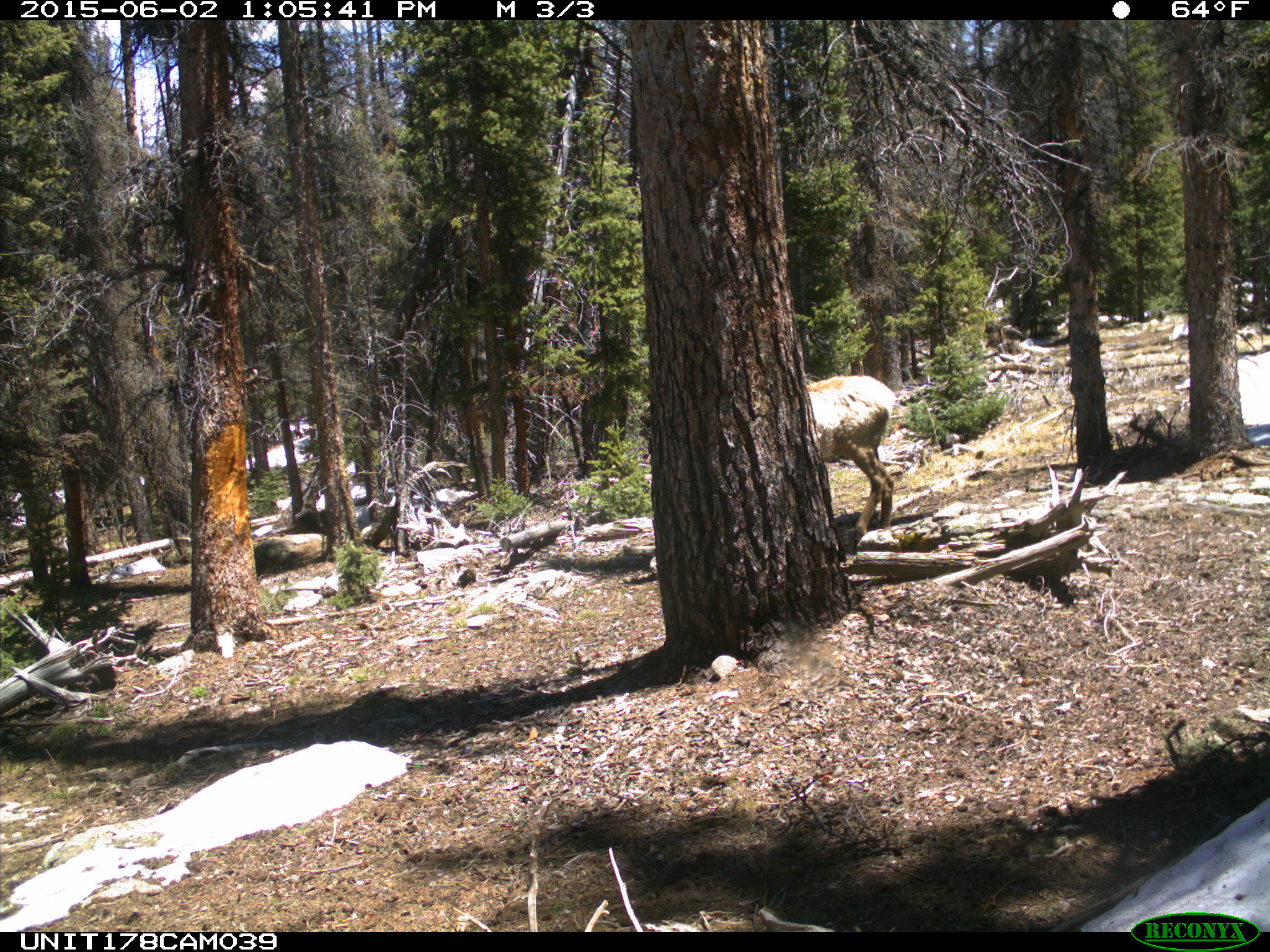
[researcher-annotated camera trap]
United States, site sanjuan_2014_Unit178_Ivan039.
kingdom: Animalia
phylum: Chordata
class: Mammalia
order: Artiodactyla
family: Cervidae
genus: Cervus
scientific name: Cervus elaphus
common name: red deer